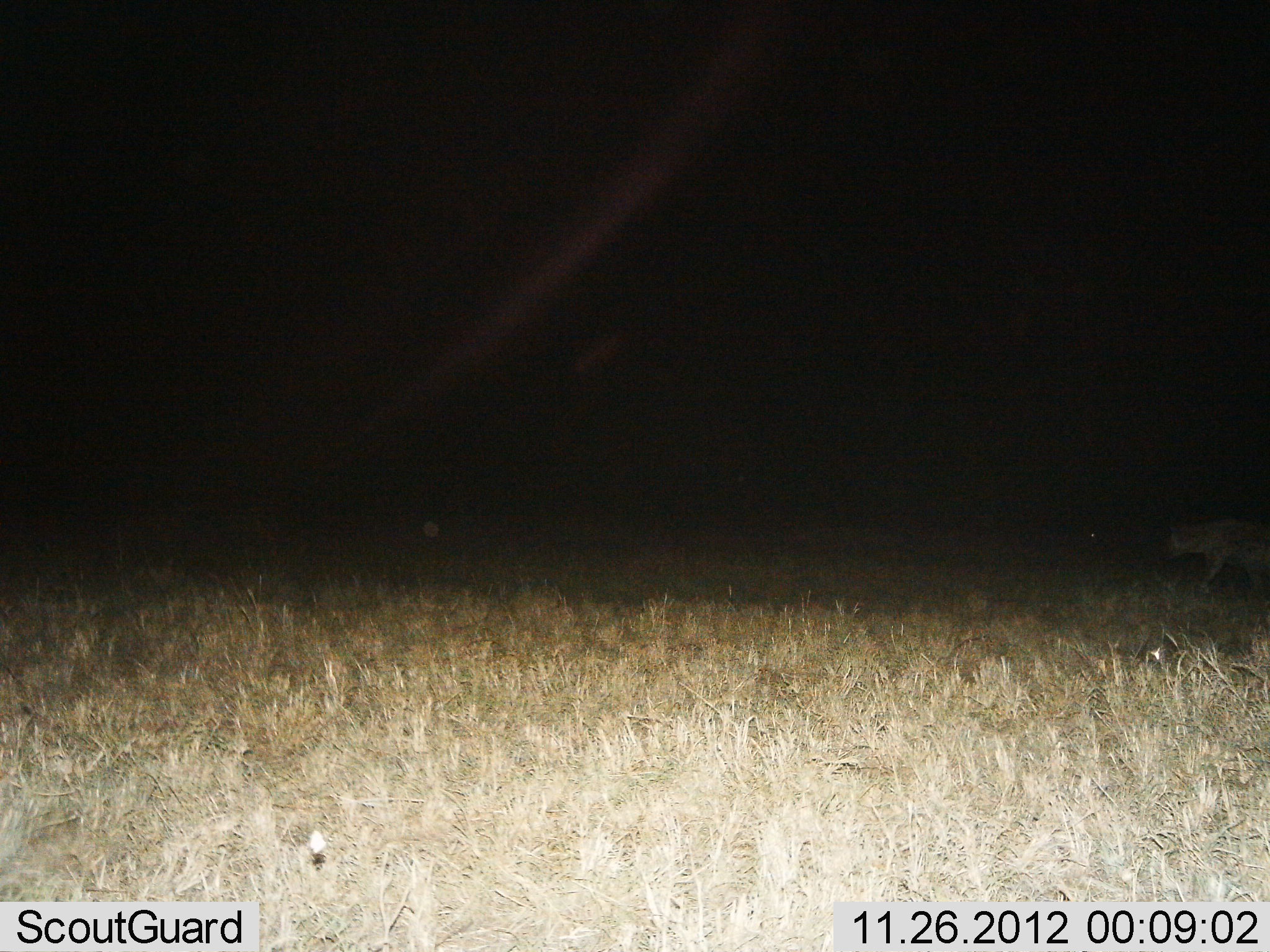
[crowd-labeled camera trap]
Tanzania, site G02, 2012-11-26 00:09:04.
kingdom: Animalia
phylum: Chordata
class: Mammalia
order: Carnivora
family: Hyaenidae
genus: Crocuta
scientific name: Crocuta crocuta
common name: spotted hyena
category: hyenaspotted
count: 1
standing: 26%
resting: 0%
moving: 74%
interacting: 0%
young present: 0%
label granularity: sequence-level